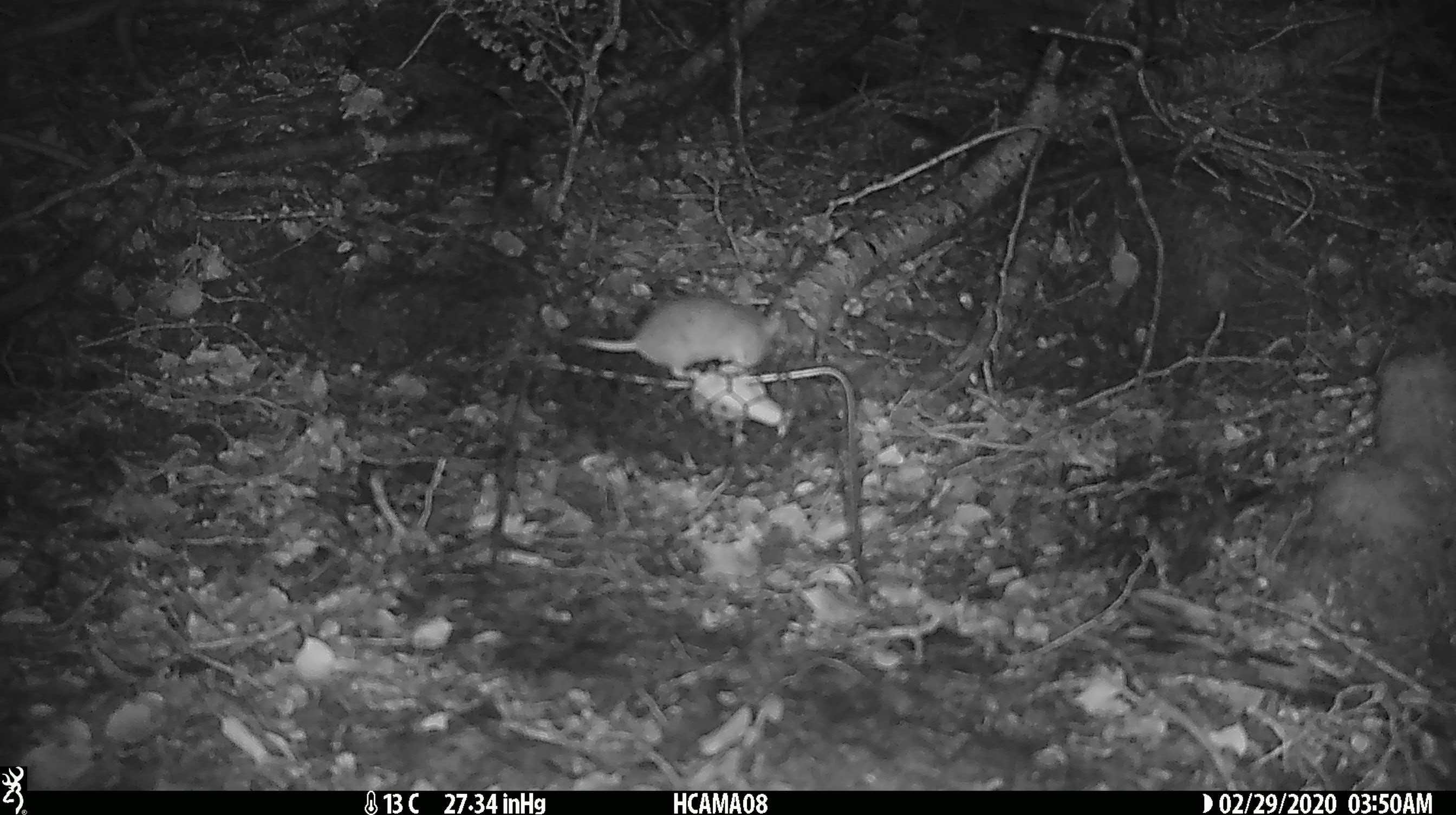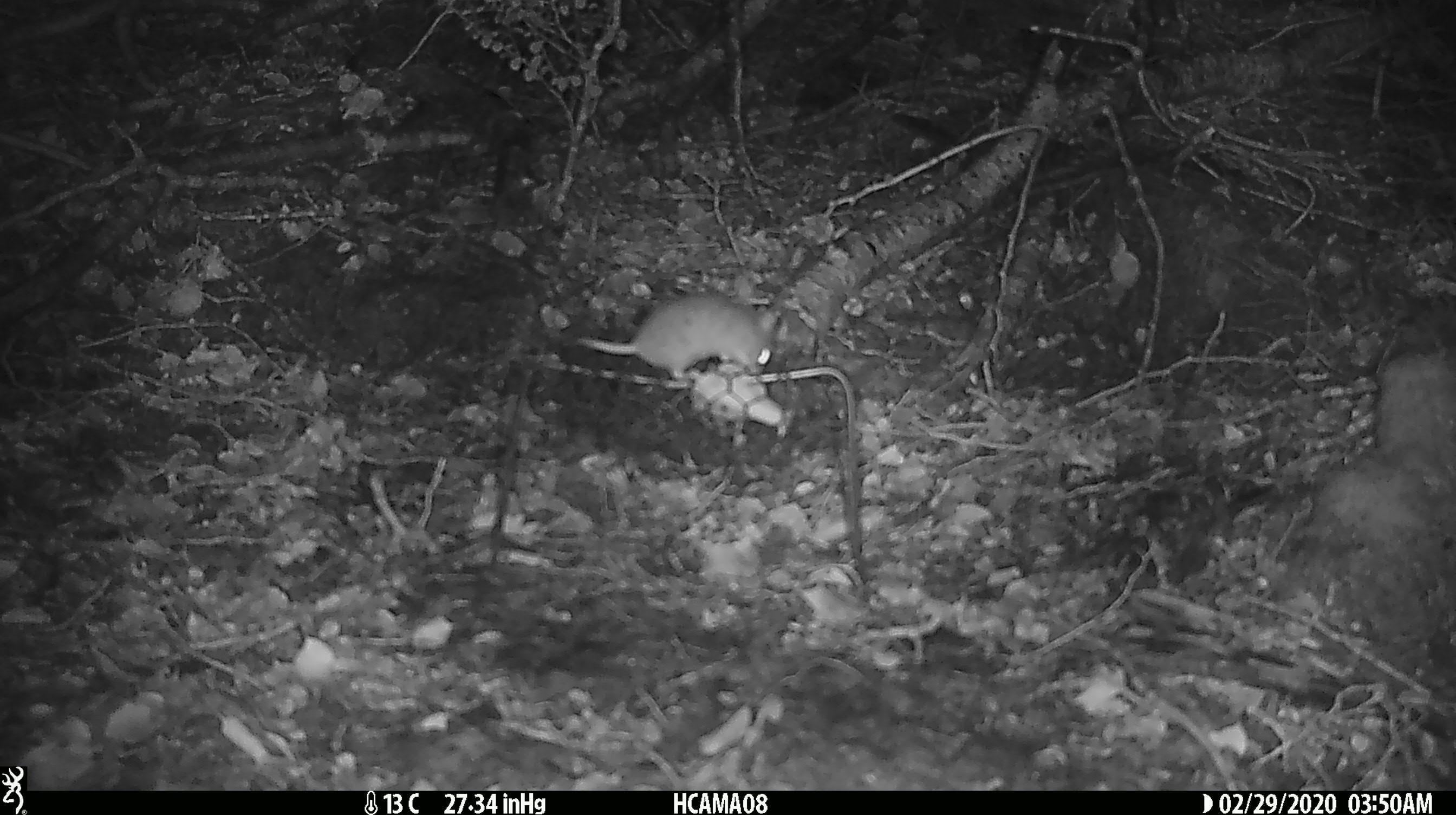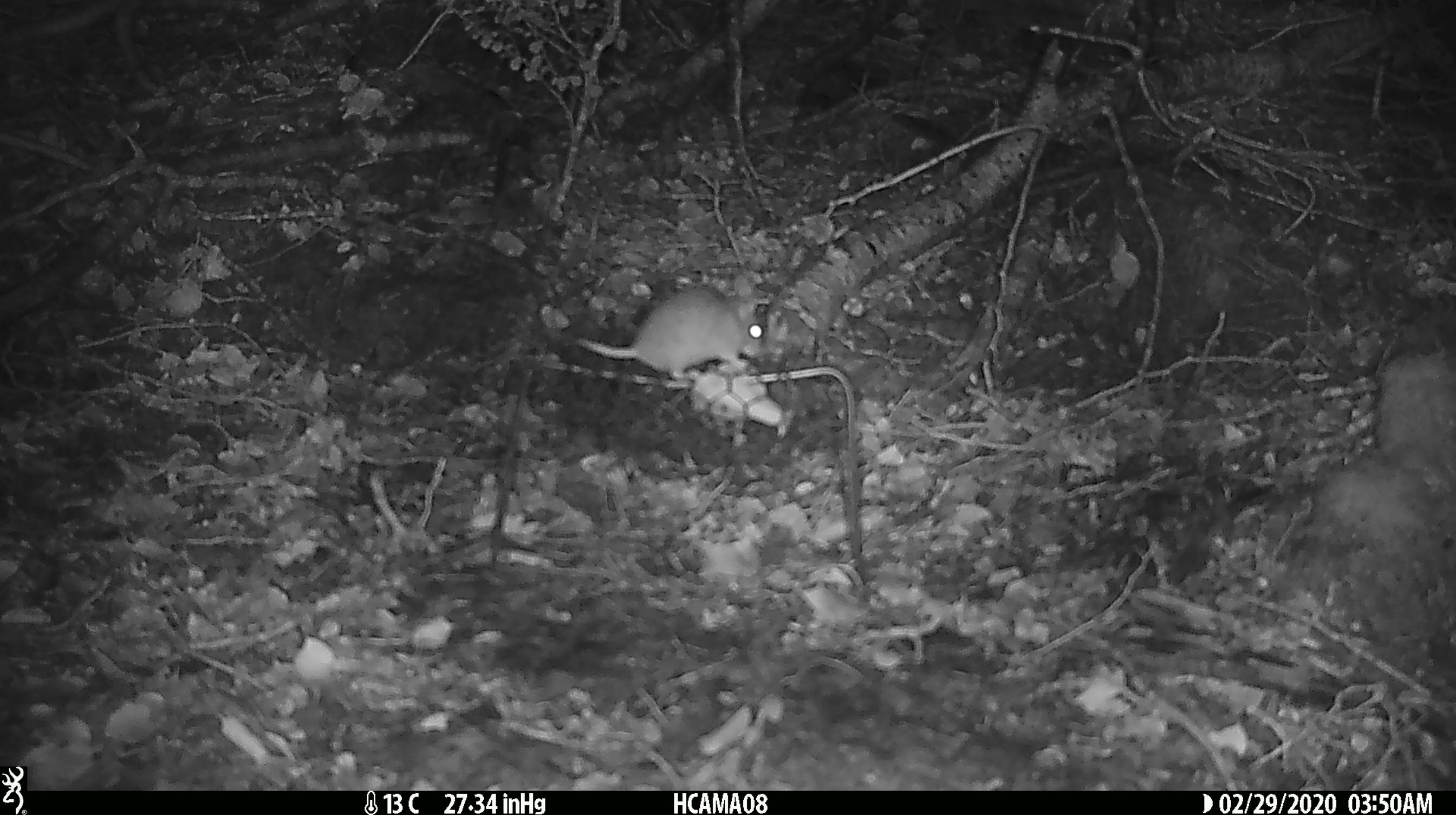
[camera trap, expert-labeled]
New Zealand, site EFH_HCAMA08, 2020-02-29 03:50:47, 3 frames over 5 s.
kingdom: Animalia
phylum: Chordata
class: Mammalia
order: Rodentia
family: Muridae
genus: Mus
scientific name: Mus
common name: mouse